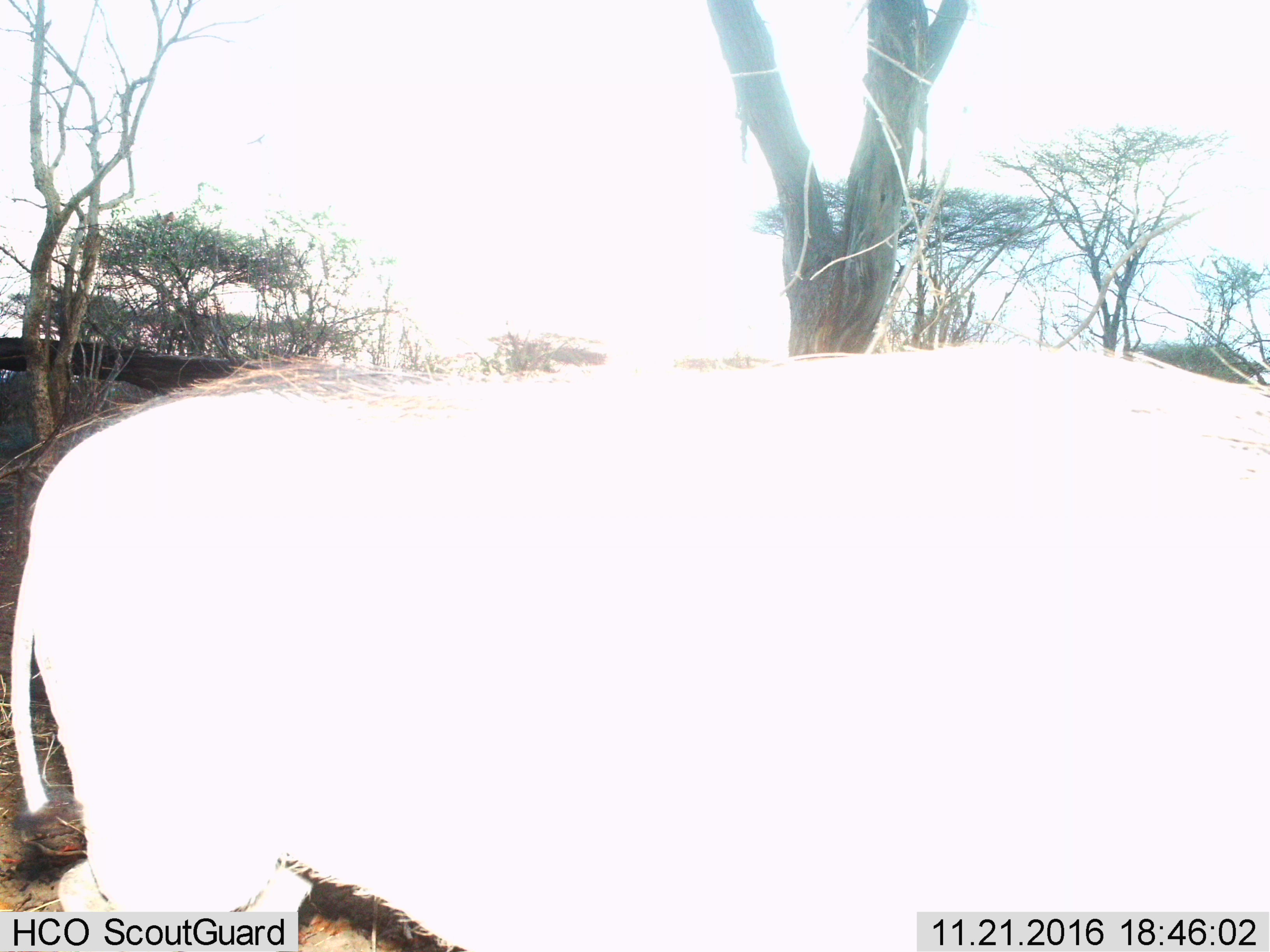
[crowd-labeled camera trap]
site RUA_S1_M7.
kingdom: Animalia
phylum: Chordata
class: Mammalia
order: Artiodactyla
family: Suidae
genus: Phacochoerus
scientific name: Phacochoerus africanus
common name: warthog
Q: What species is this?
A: Warthog (Phacochoerus africanus).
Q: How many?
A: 1.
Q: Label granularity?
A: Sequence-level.